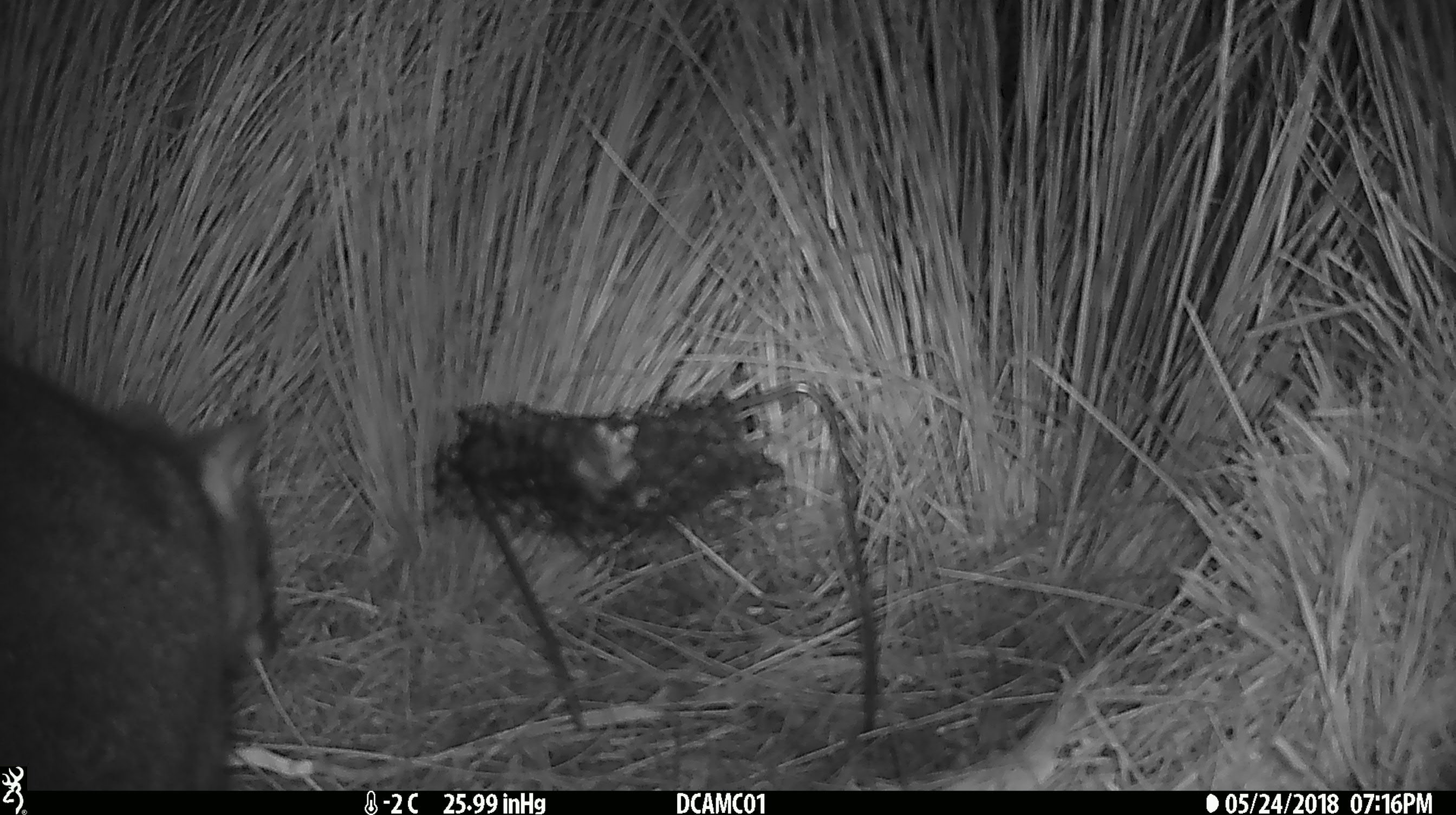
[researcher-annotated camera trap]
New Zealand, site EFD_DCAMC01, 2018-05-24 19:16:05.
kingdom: Animalia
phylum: Chordata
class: Mammalia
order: Diprotodontia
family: Phalangeridae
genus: Trichosurus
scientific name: Trichosurus vulpecula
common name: common brushtail possum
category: possum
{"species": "possum (common brushtail possum) (Trichosurus vulpecula)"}